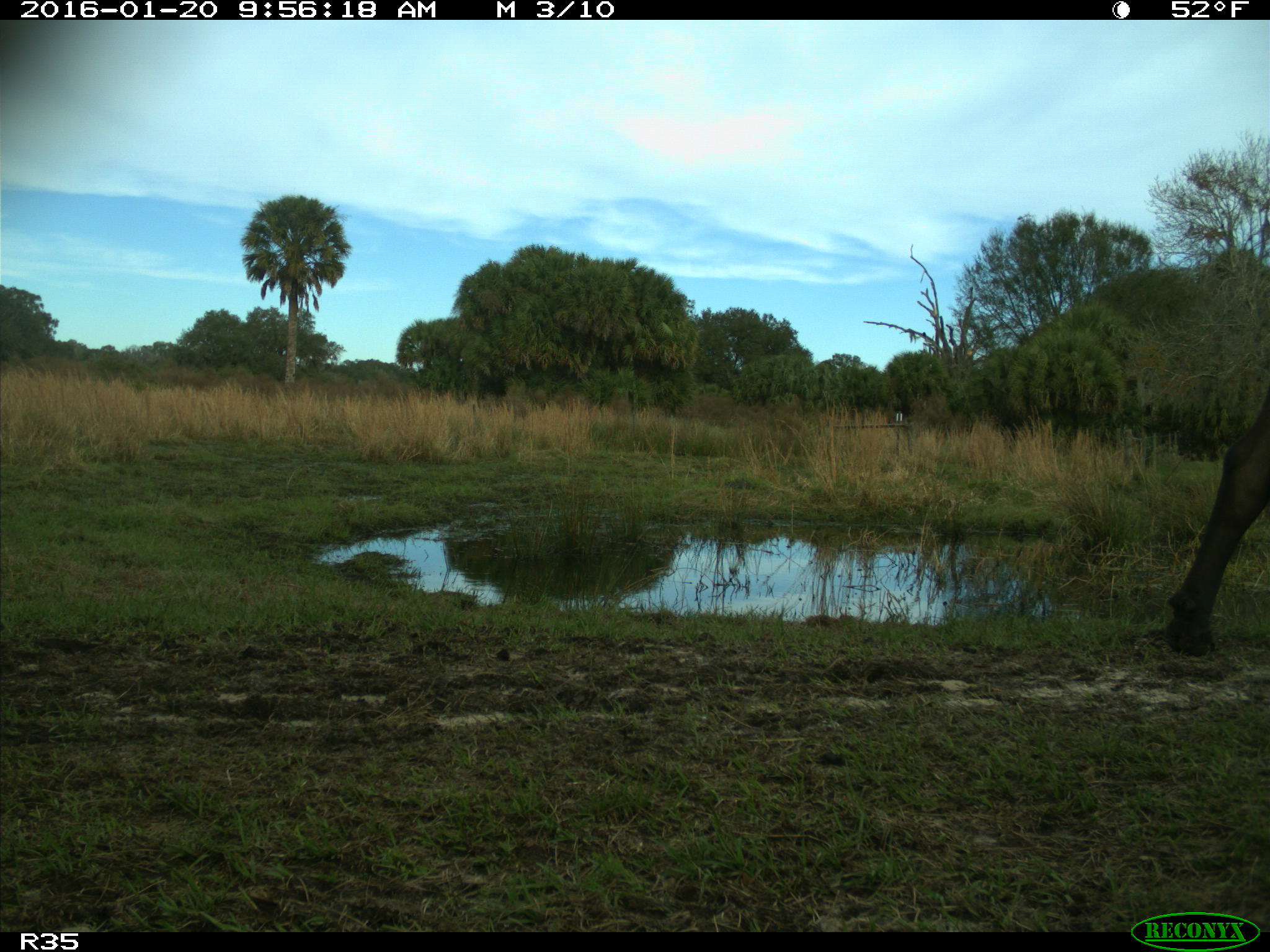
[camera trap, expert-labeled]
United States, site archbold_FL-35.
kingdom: Animalia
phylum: Chordata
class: Mammalia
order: Artiodactyla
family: Bovidae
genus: Bos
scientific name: Bos taurus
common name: domestic cow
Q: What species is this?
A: Bos taurus (domestic cow).